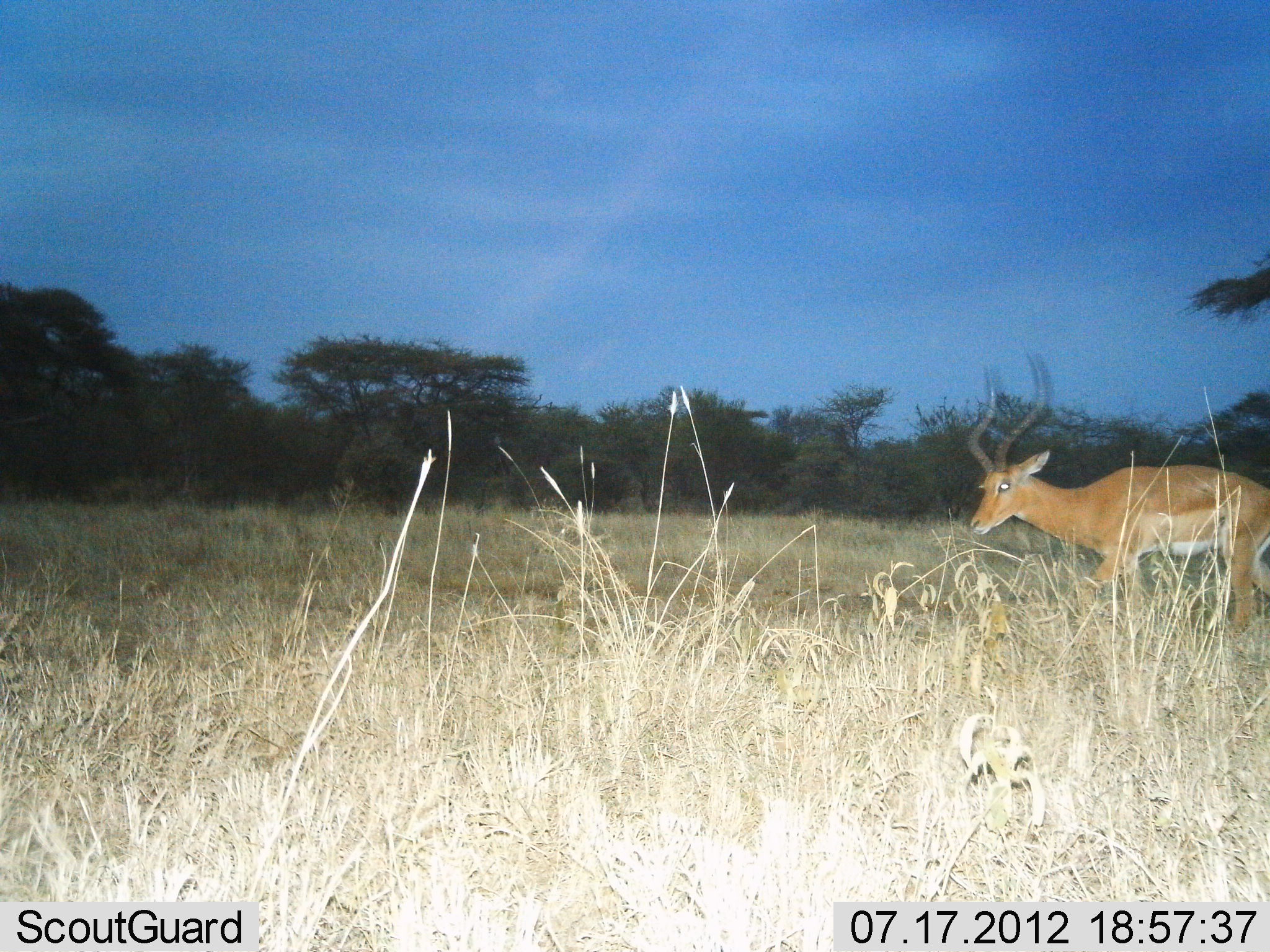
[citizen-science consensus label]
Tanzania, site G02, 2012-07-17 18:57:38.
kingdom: Animalia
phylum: Chordata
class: Mammalia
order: Artiodactyla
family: Bovidae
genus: Aepyceros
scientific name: Aepyceros melampus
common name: impala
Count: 1.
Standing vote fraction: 30%.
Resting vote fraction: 0%.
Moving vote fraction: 70%.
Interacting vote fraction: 0%.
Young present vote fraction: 0%.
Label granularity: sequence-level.